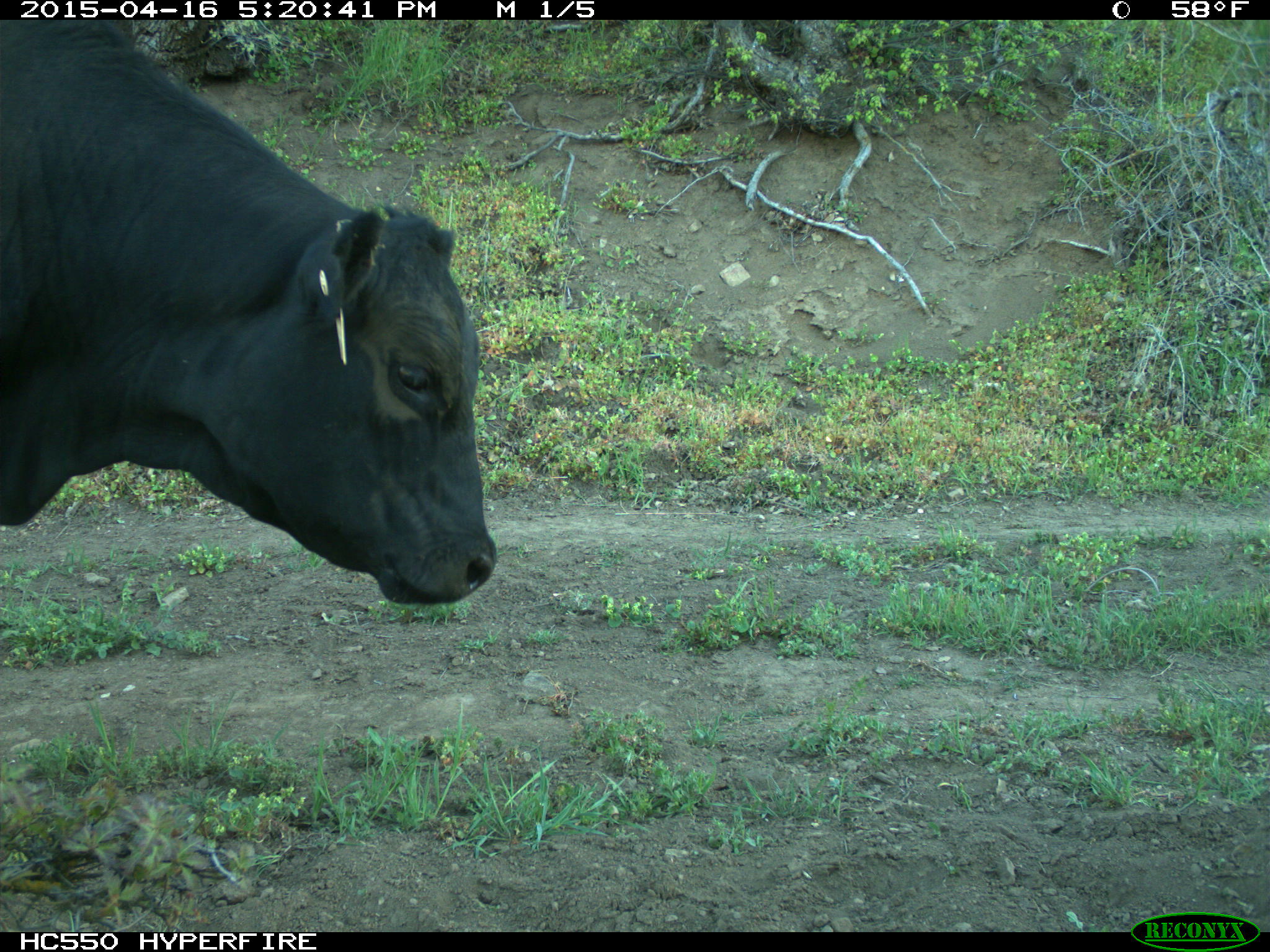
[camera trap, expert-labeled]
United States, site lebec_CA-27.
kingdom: Animalia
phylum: Chordata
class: Mammalia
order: Artiodactyla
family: Bovidae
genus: Bos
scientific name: Bos taurus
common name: domestic cow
Bos taurus (domestic cow).